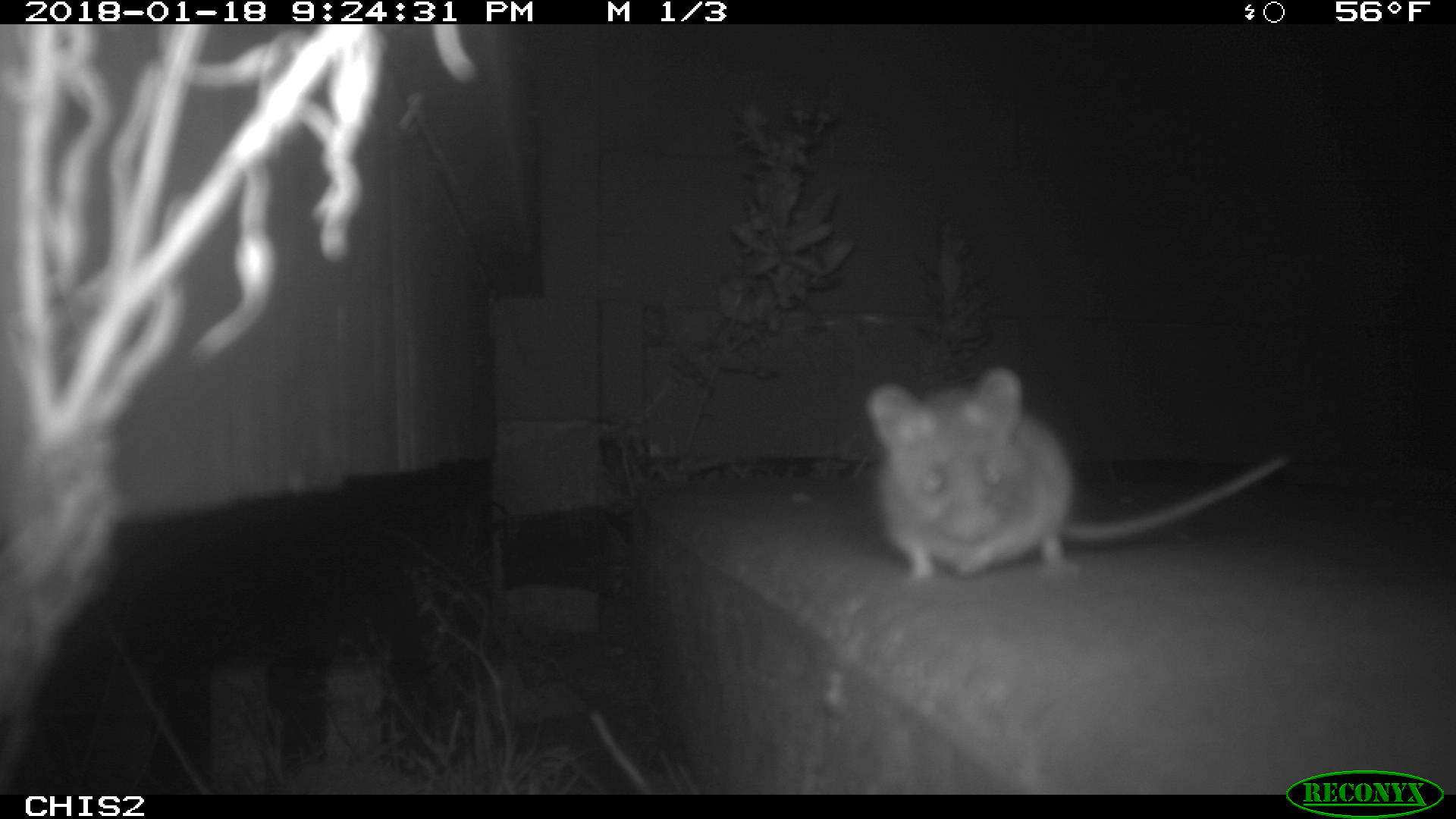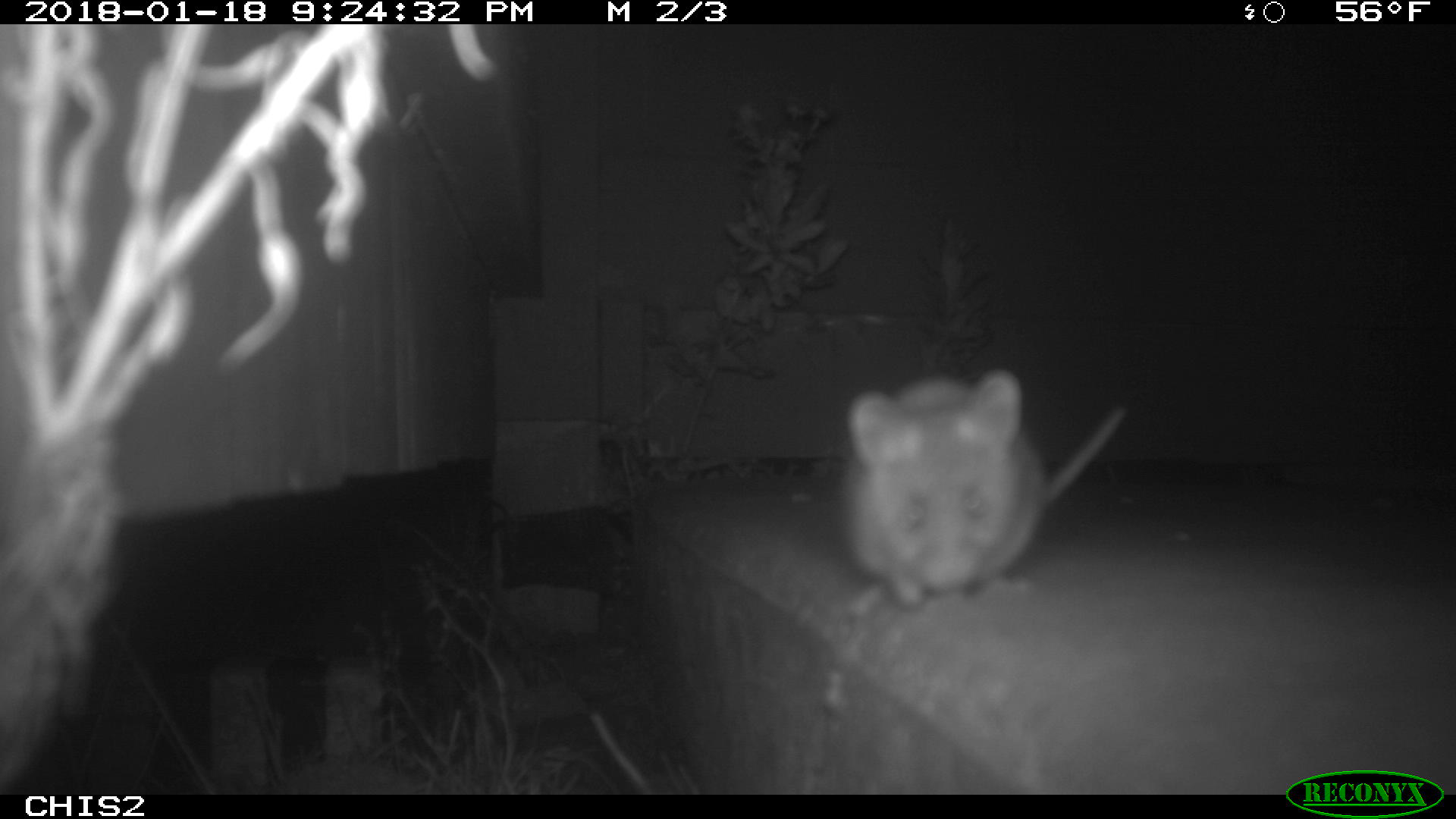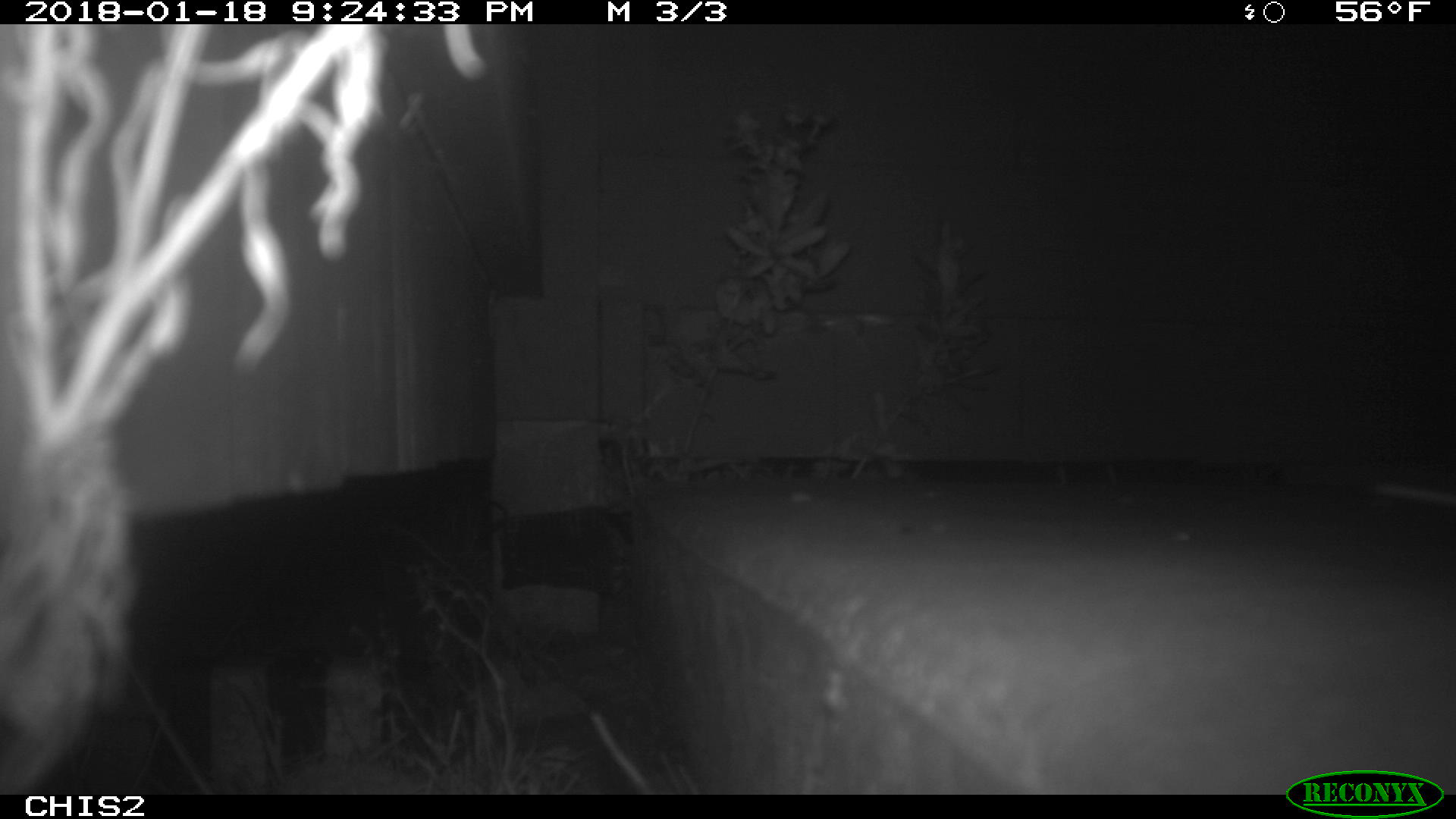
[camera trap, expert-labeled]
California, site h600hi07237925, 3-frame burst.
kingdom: Animalia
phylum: Chordata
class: Mammalia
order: Rodentia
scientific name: Rodentia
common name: rodent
Rodent (Rodentia).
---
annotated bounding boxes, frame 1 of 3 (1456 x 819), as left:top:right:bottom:
rodent: 865:366:1288:581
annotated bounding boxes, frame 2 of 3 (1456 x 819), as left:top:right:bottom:
rodent: 836:369:1127:607